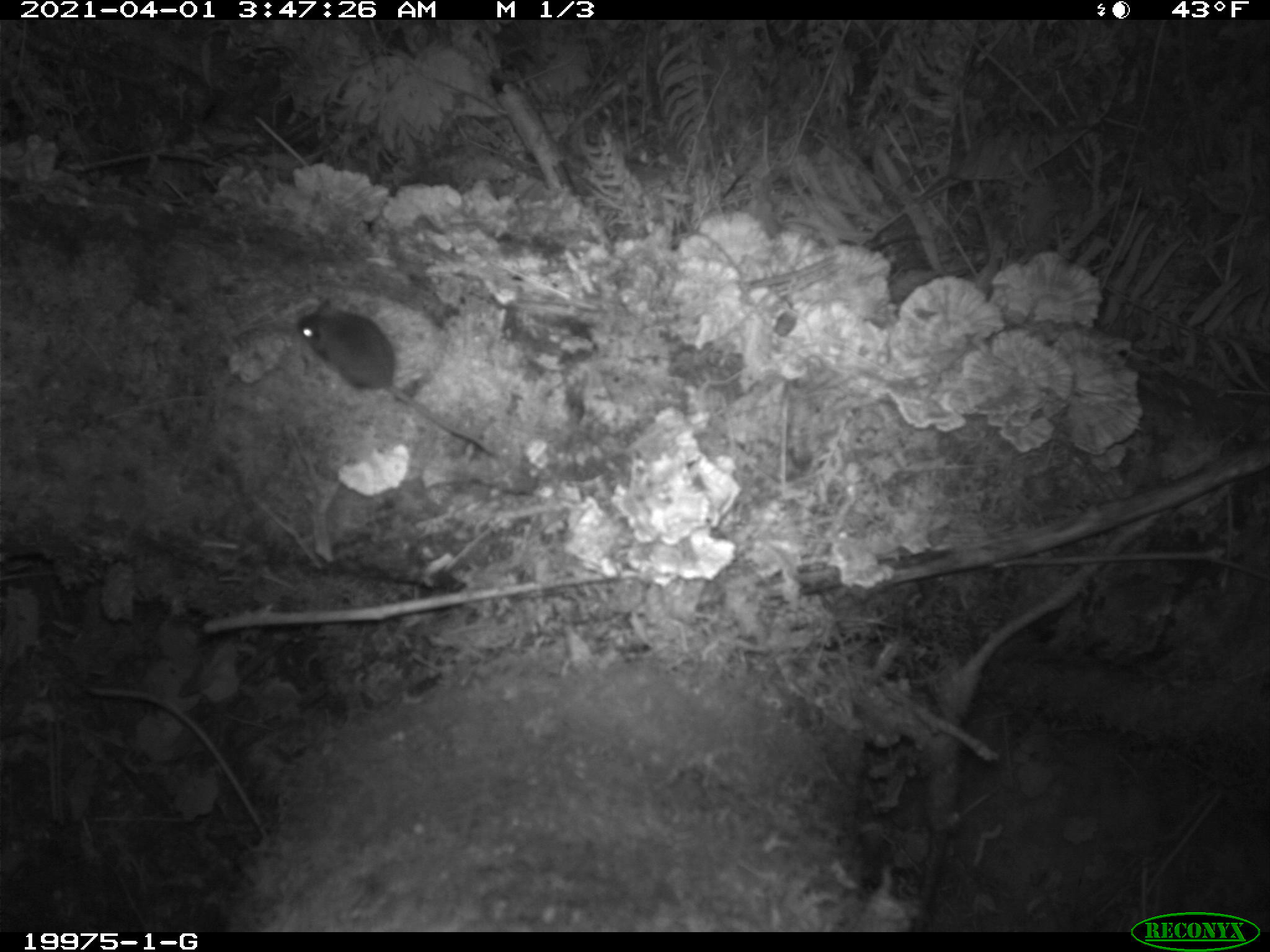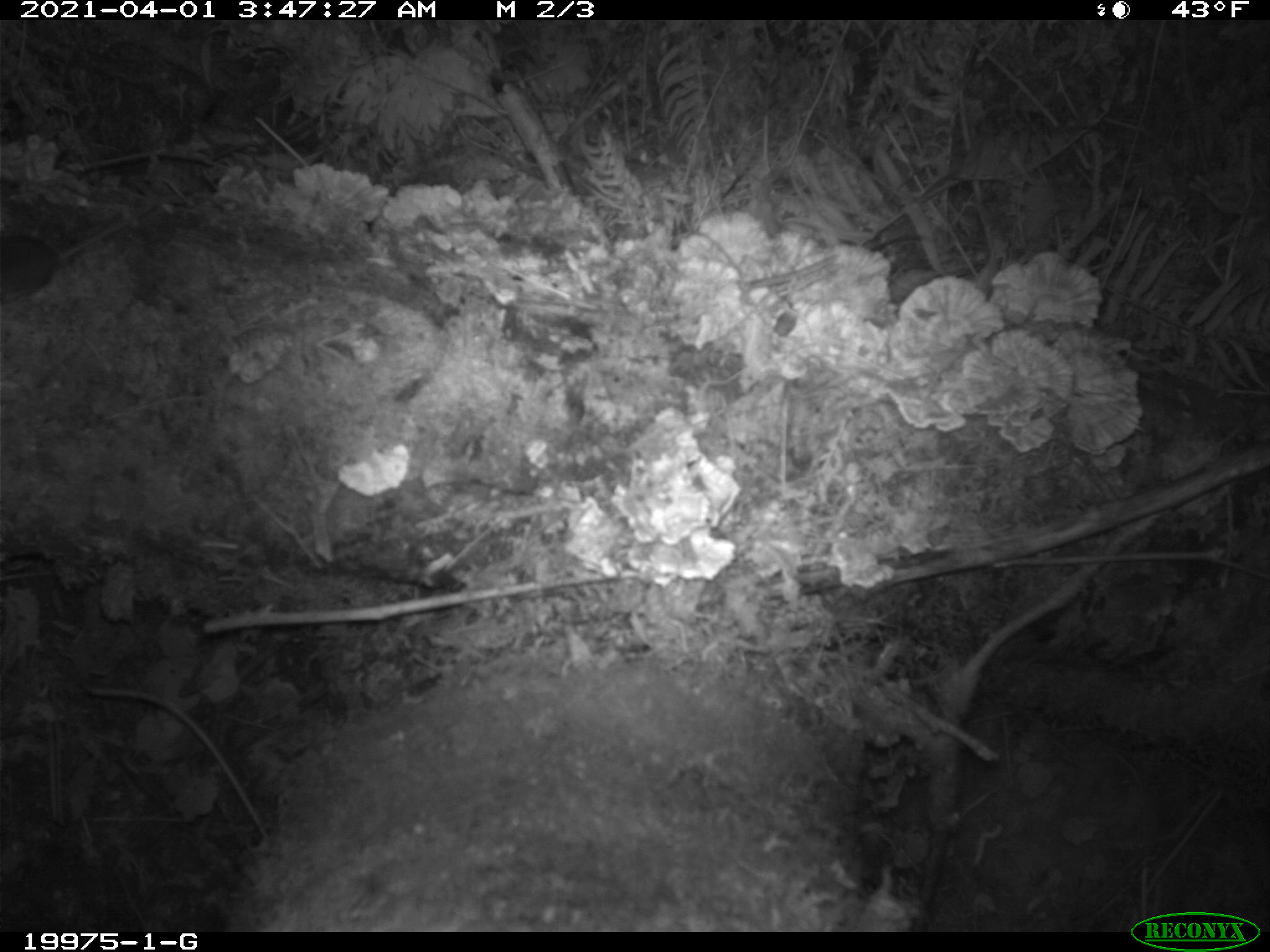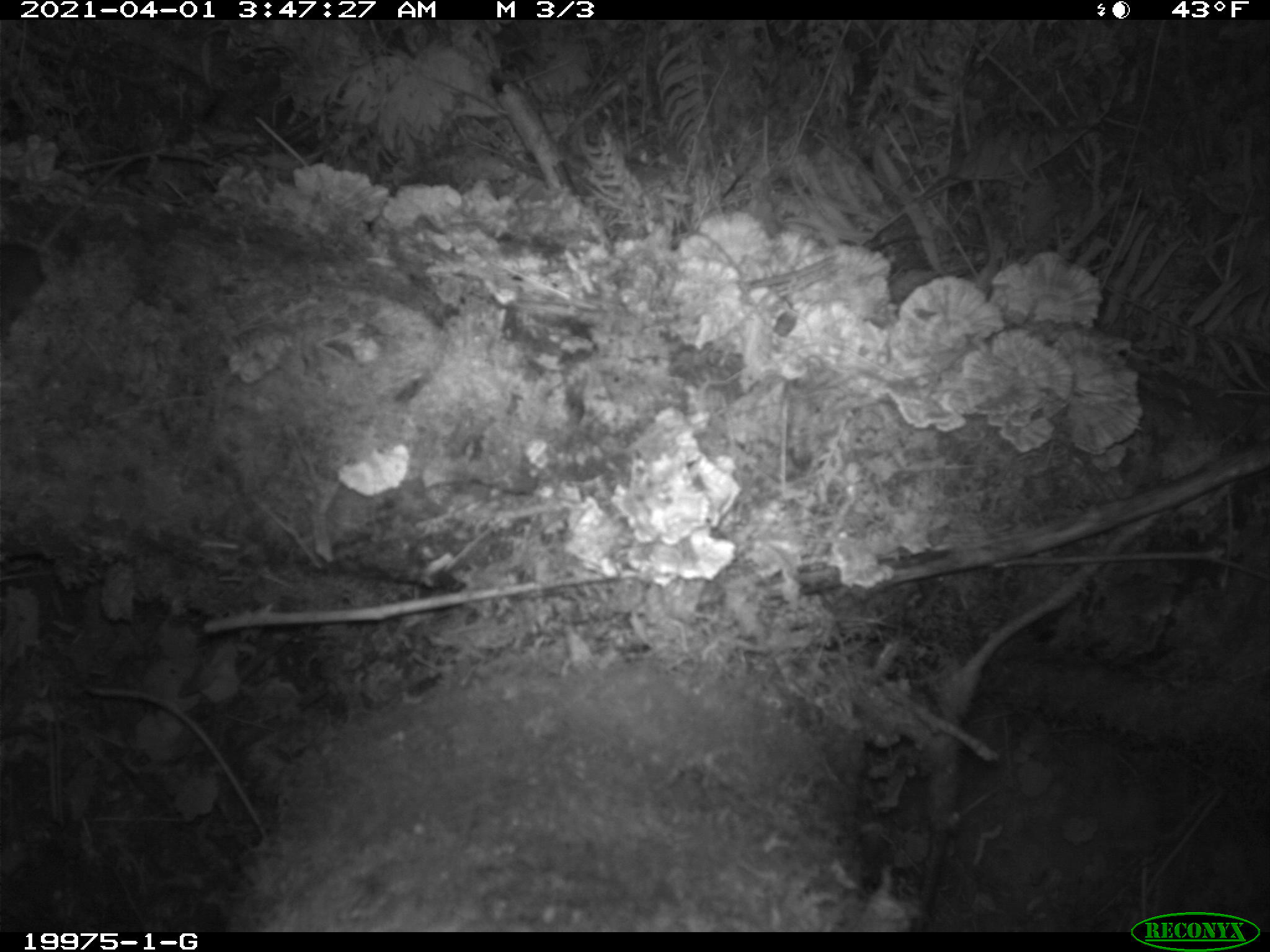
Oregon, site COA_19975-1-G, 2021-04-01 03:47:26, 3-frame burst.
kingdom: Animalia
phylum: Chordata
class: Mammalia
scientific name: Mammalia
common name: small mammal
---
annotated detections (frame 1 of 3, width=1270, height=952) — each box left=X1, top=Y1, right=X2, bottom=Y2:
small mammal: left=294, top=295, right=503, bottom=459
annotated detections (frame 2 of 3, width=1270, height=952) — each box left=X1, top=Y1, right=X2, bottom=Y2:
small mammal: left=0, top=211, right=135, bottom=318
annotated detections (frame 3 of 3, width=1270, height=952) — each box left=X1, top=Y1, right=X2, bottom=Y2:
small mammal: left=0, top=145, right=137, bottom=335